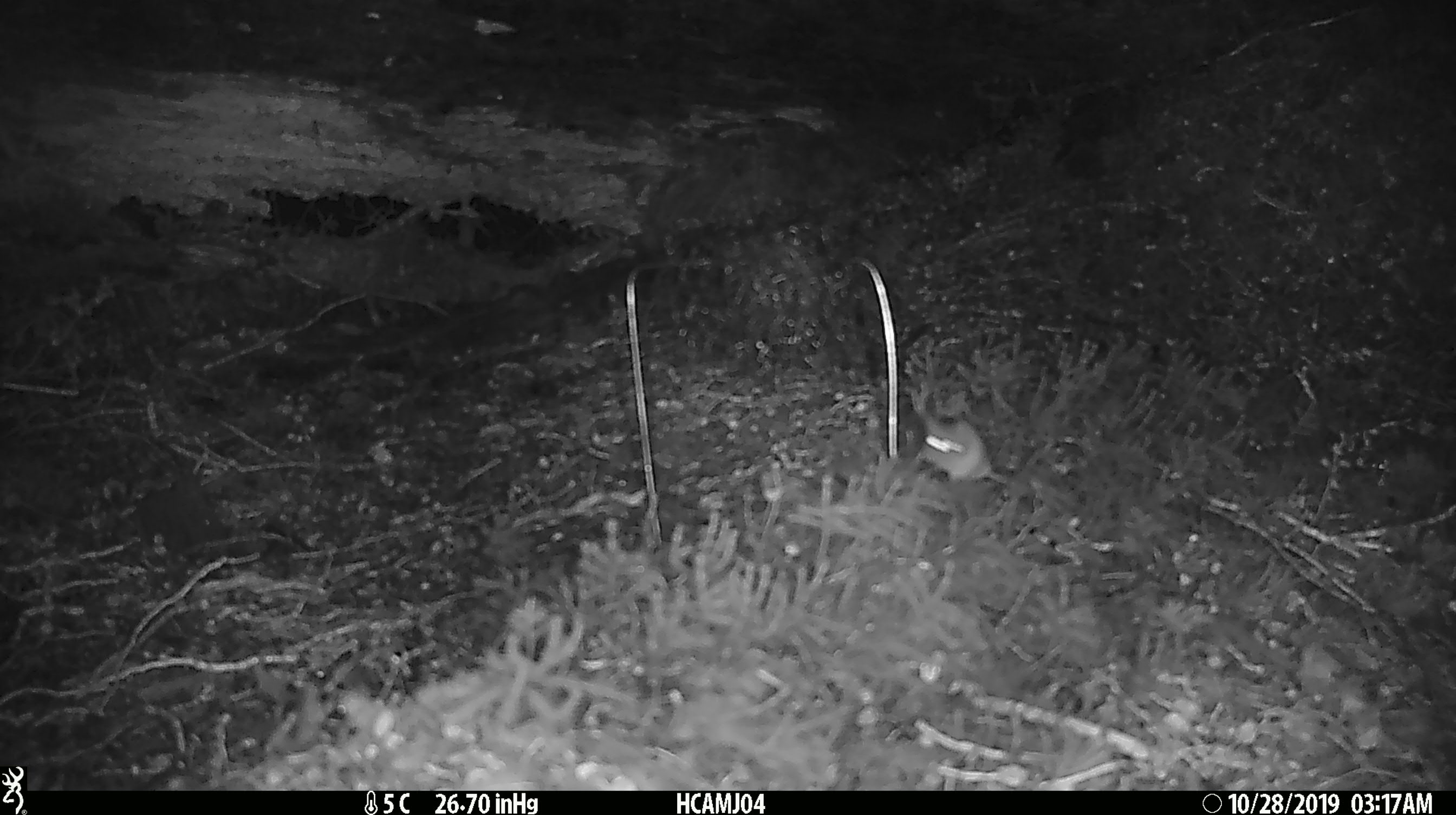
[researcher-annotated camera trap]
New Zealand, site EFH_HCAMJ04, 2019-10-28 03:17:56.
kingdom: Animalia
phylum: Chordata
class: Mammalia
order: Rodentia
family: Muridae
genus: Mus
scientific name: Mus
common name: mouse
Mouse (Mus).